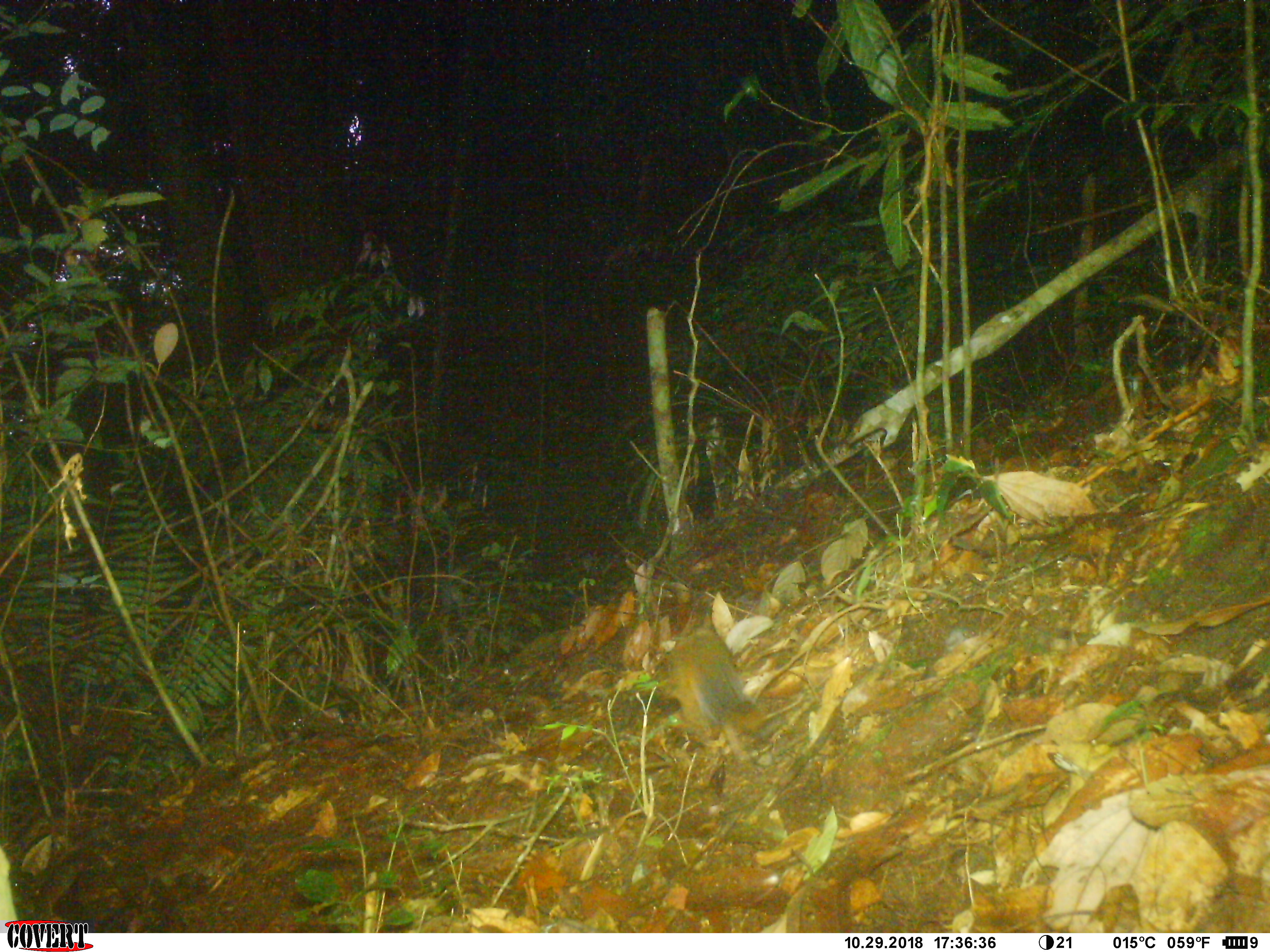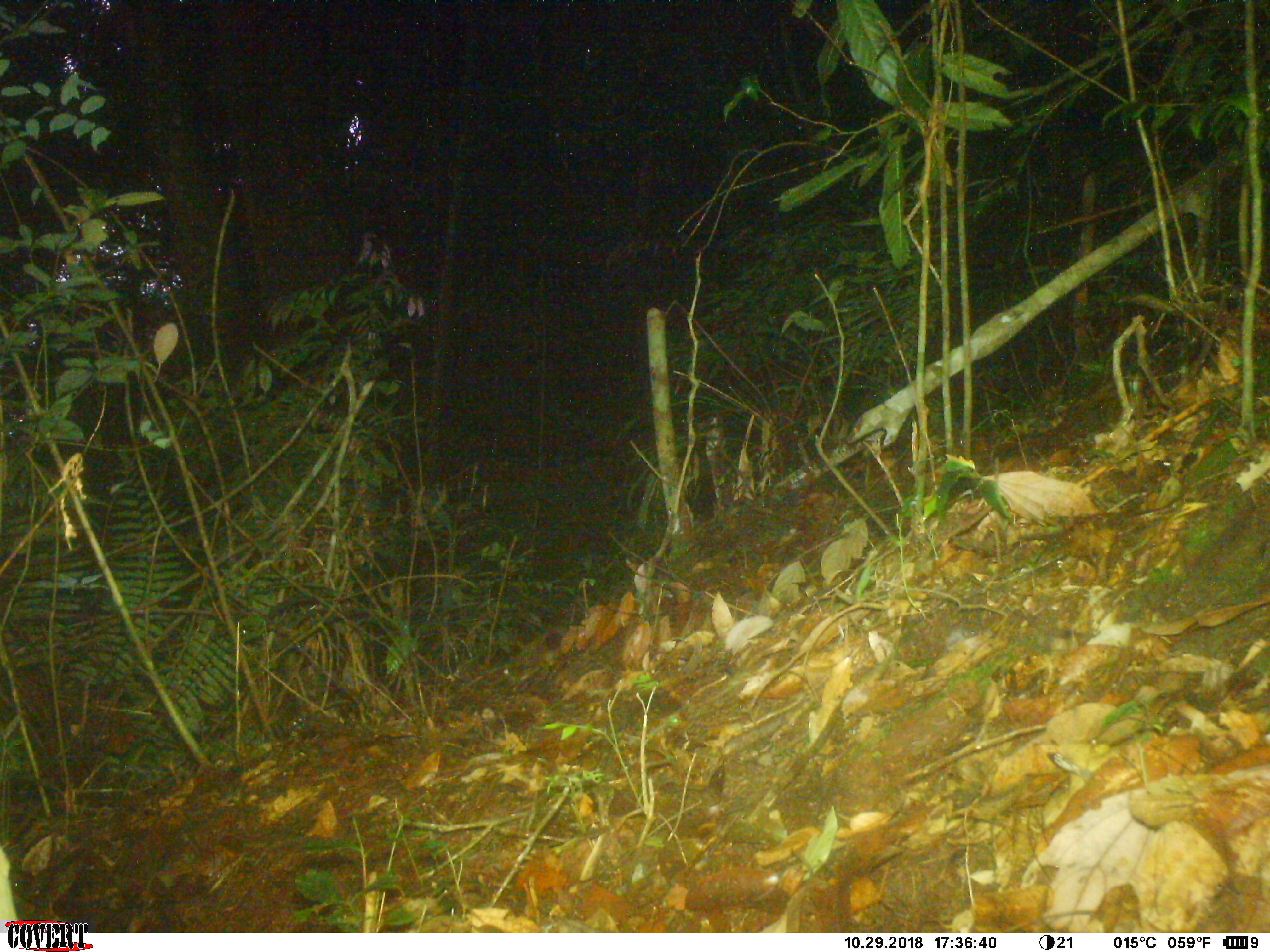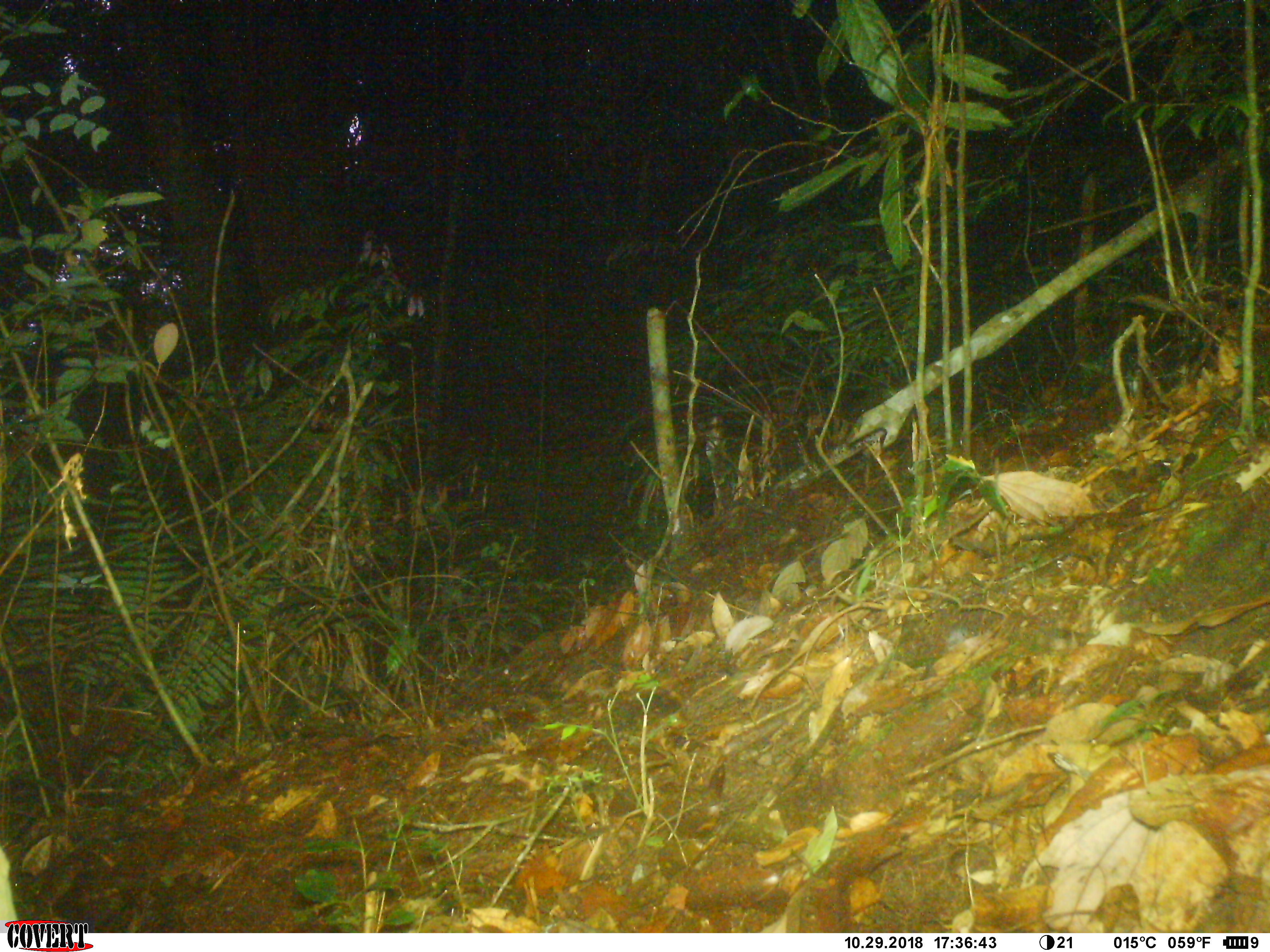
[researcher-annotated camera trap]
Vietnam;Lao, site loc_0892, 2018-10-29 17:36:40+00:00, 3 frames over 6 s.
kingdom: Animalia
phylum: Chordata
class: Mammalia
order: Rodentia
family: Sciuridae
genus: Dremomys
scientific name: Dremomys rufigenis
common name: red-cheeked squirrel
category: red cheeked squirrel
Red cheeked squirrel (red-cheeked squirrel) (Dremomys rufigenis). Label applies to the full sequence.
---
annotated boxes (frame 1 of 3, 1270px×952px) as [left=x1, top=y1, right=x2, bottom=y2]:
red cheeked squirrel: [left=662, top=608, right=768, bottom=742]